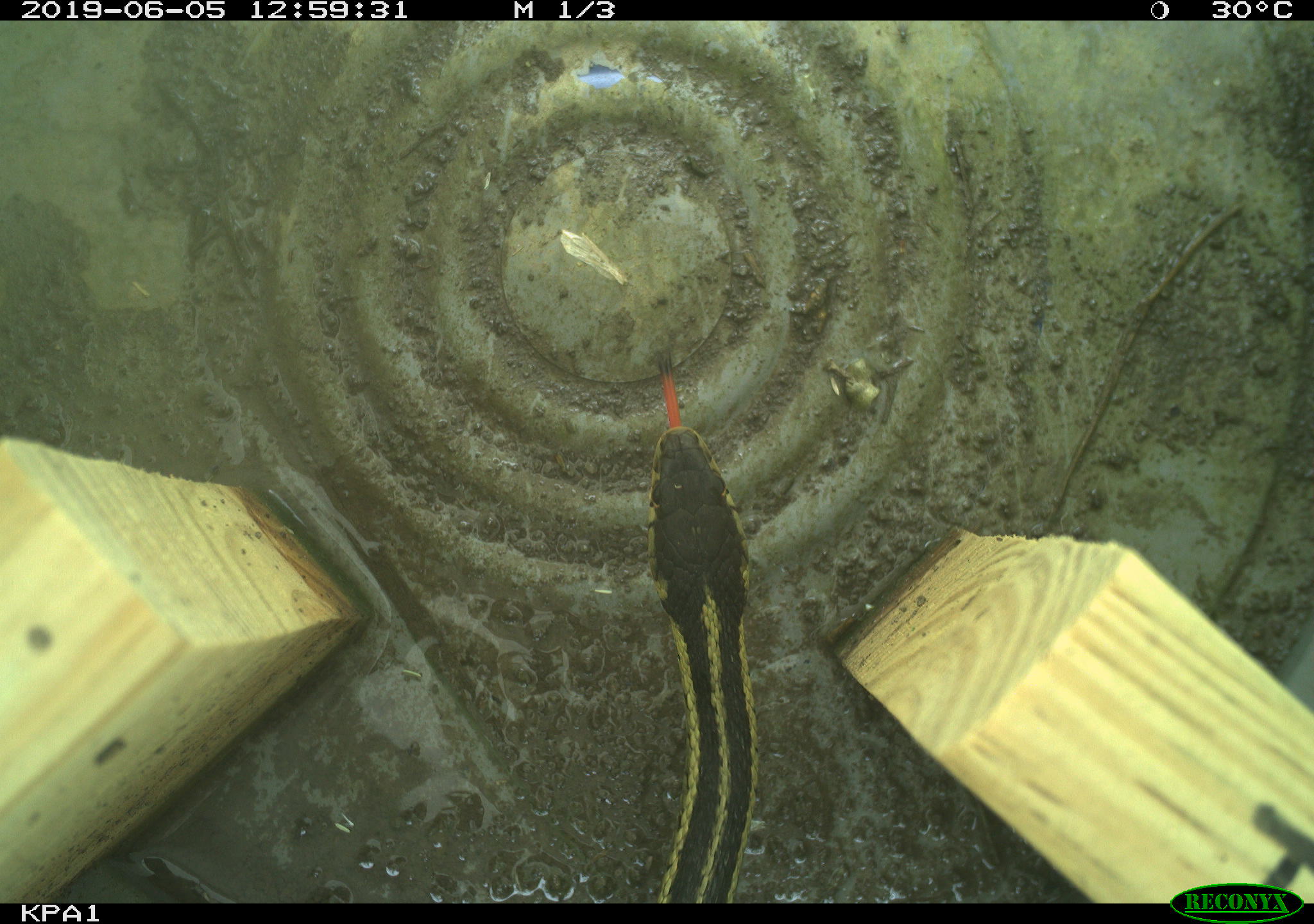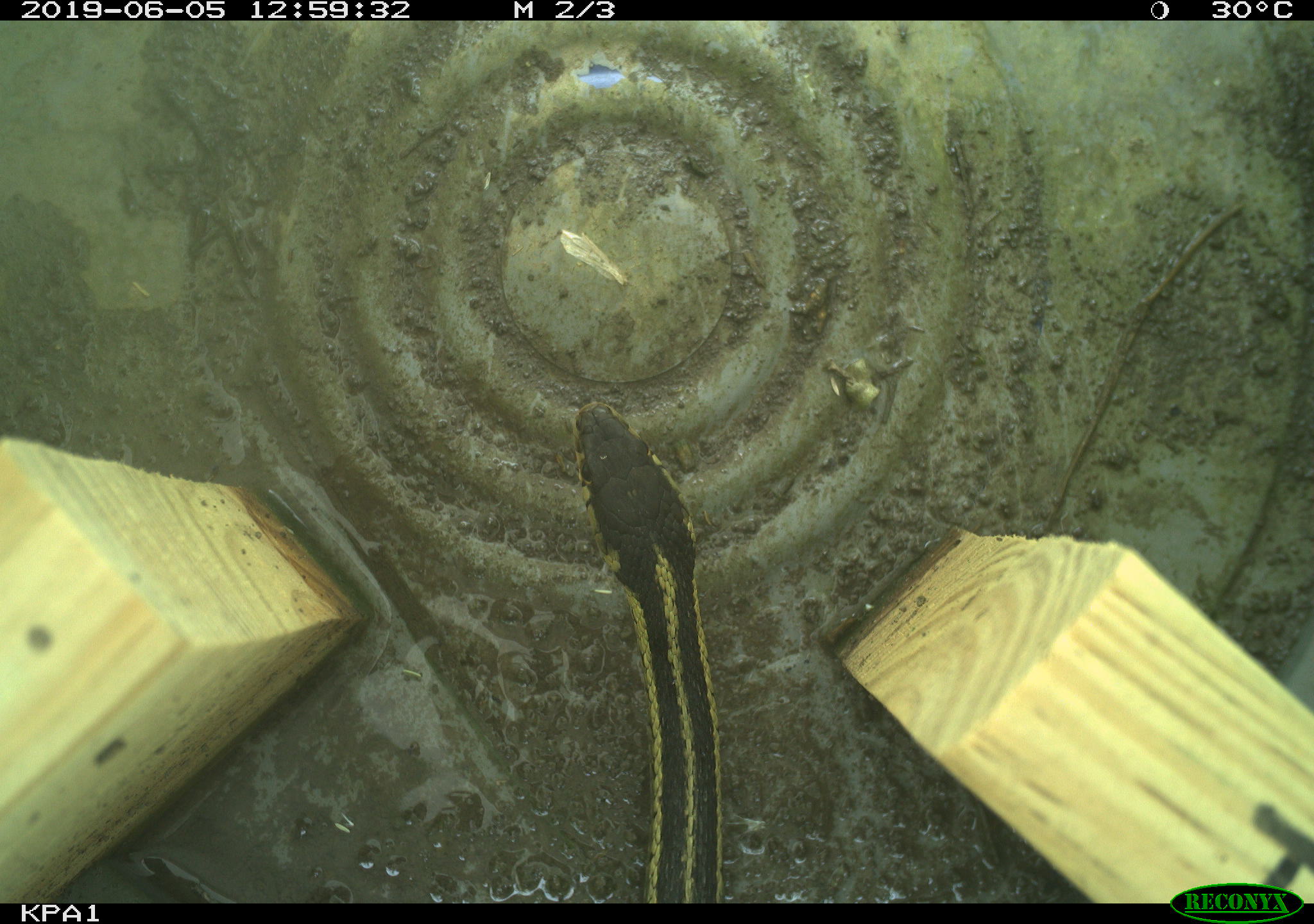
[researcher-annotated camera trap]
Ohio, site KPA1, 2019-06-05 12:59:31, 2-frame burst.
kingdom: Animalia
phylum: Chordata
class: Reptilia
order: Squamata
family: Colubridae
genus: Thamnophis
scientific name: Thamnophis sirtalis sirtalis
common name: eastern gartersnake